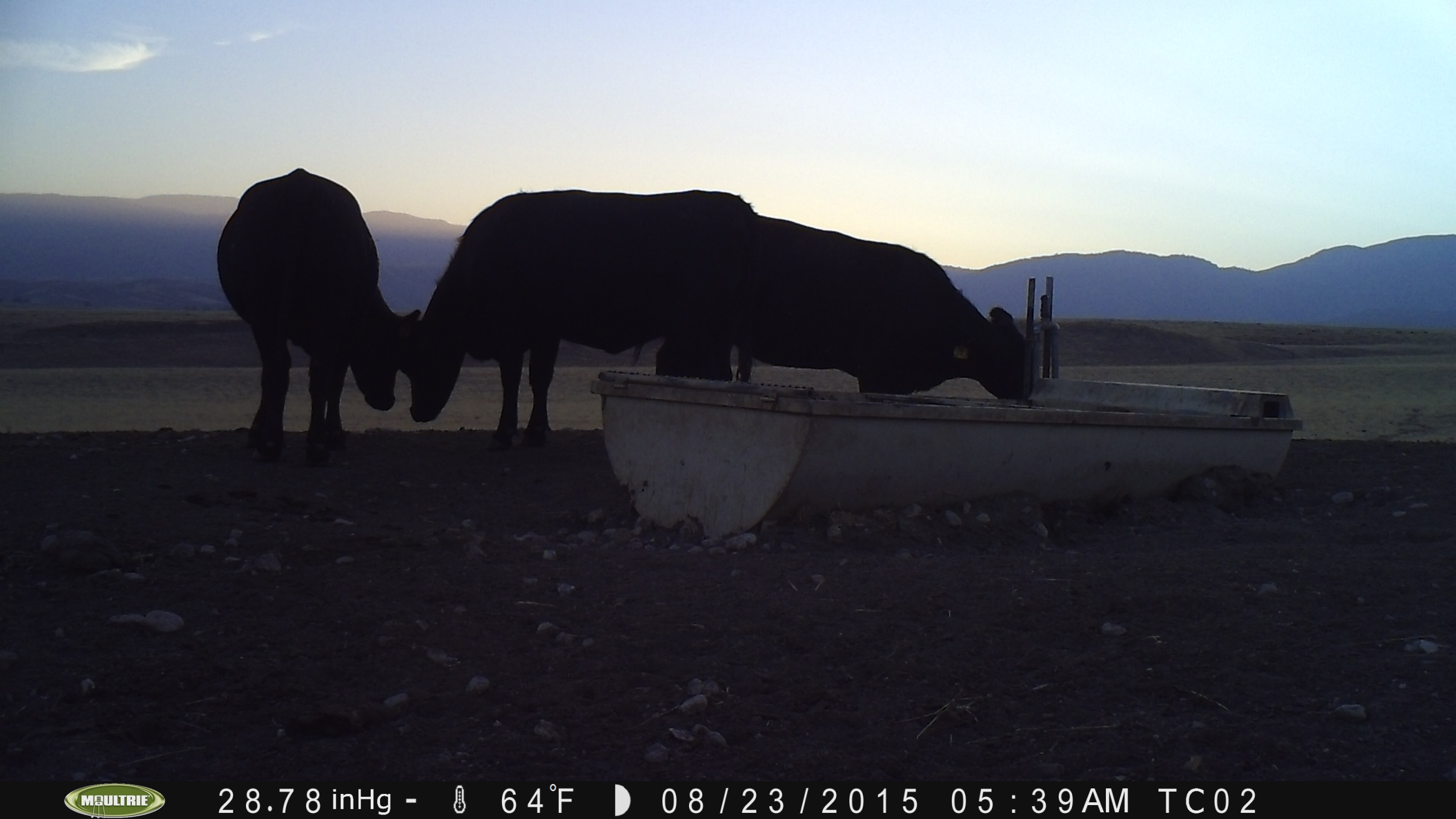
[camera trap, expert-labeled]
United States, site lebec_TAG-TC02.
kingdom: Animalia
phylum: Chordata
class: Mammalia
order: Artiodactyla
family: Bovidae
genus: Bos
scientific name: Bos taurus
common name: domestic cow